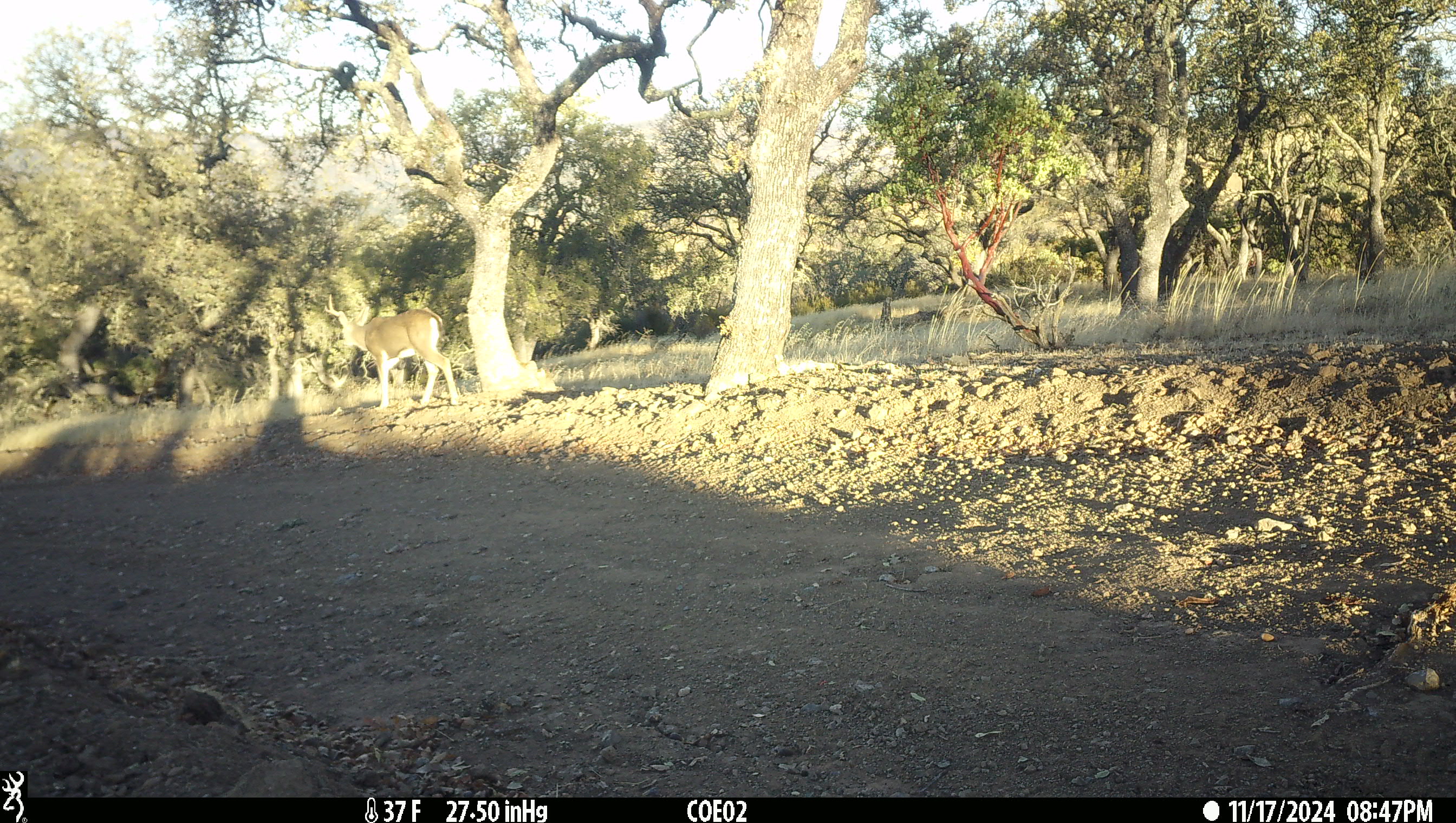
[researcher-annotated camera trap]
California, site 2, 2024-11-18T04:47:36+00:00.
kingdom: Animalia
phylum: Chordata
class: Mammalia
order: Artiodactyla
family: Cervidae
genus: Odocoileus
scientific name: Odocoileus hemionus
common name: mule deer